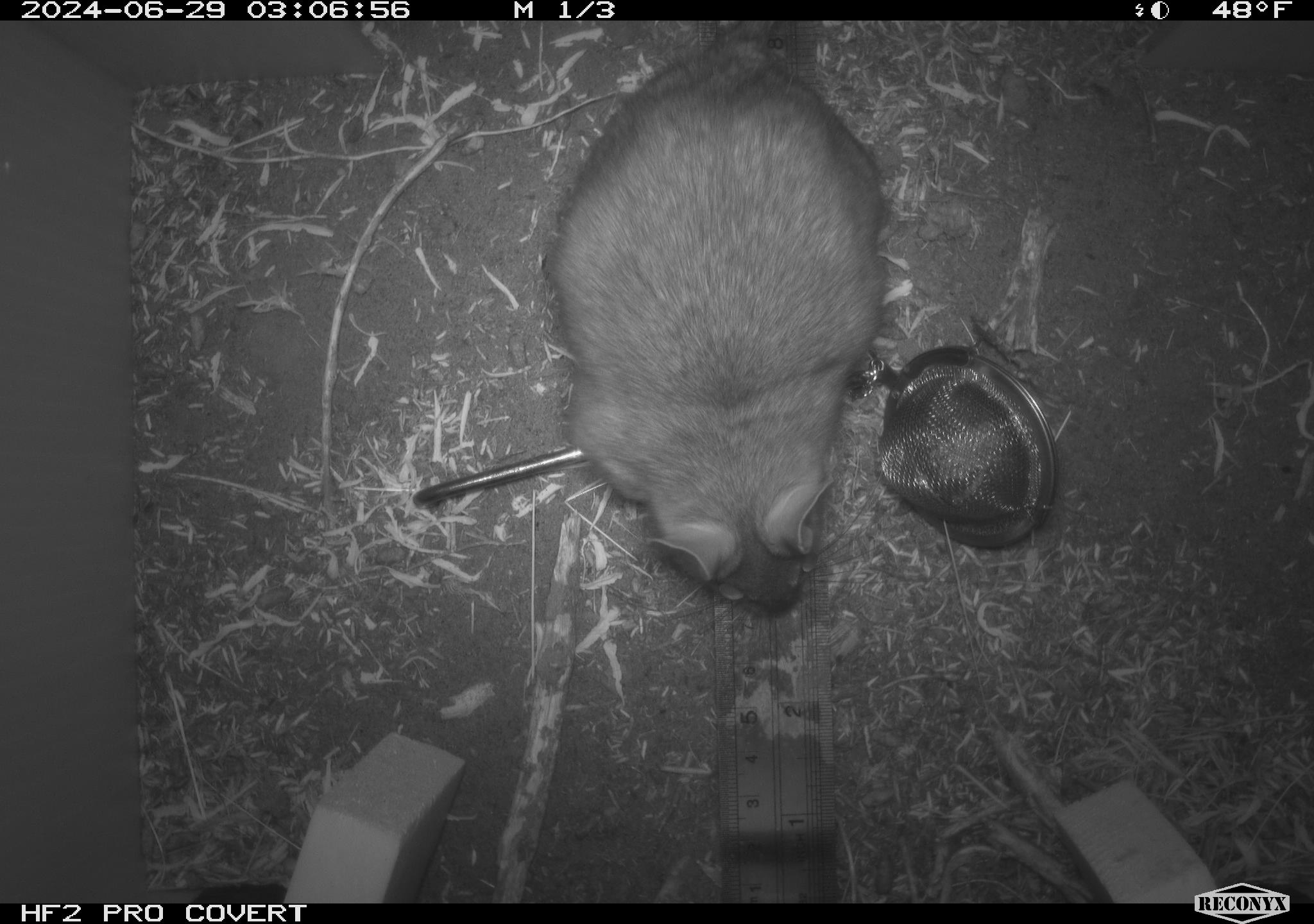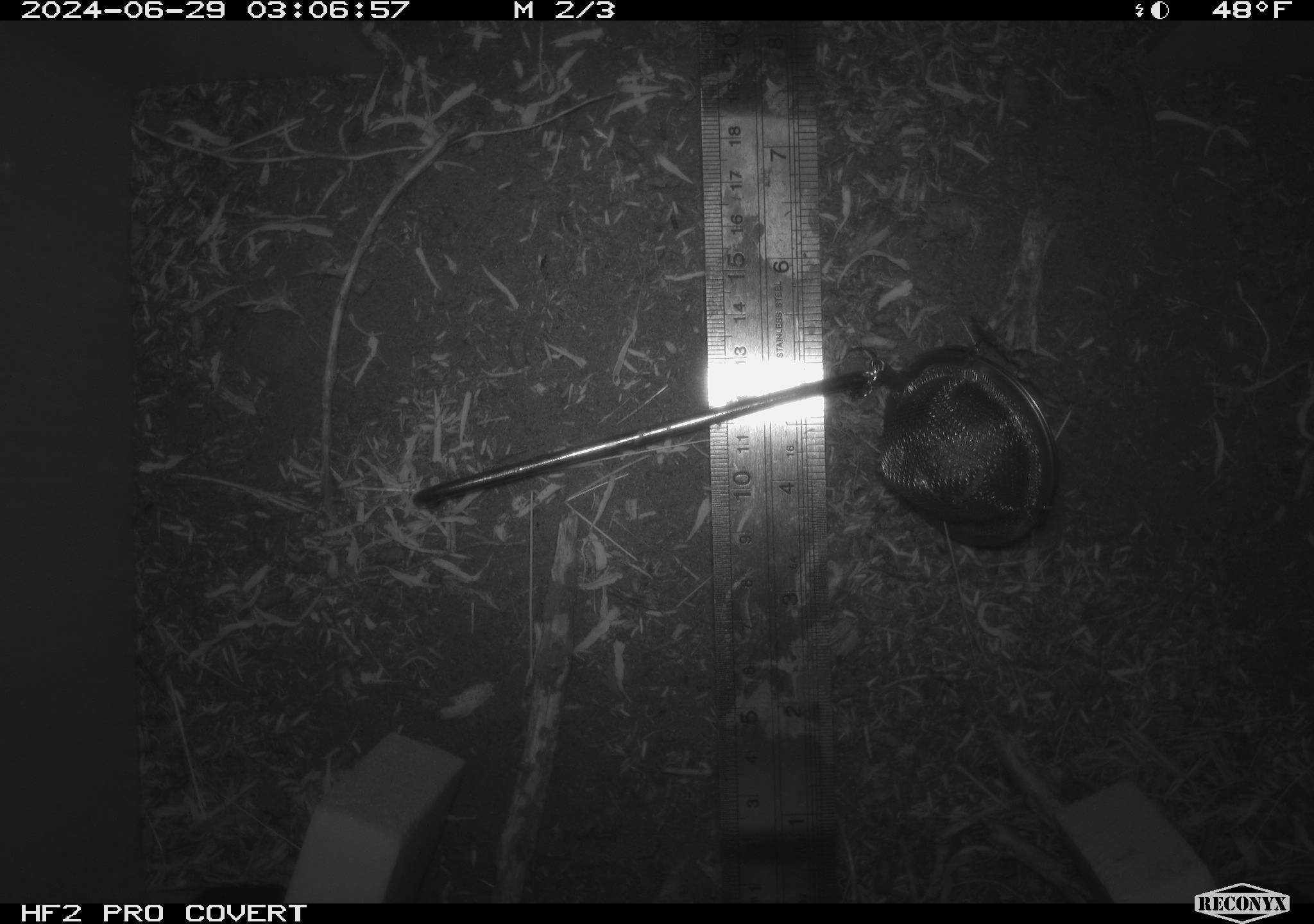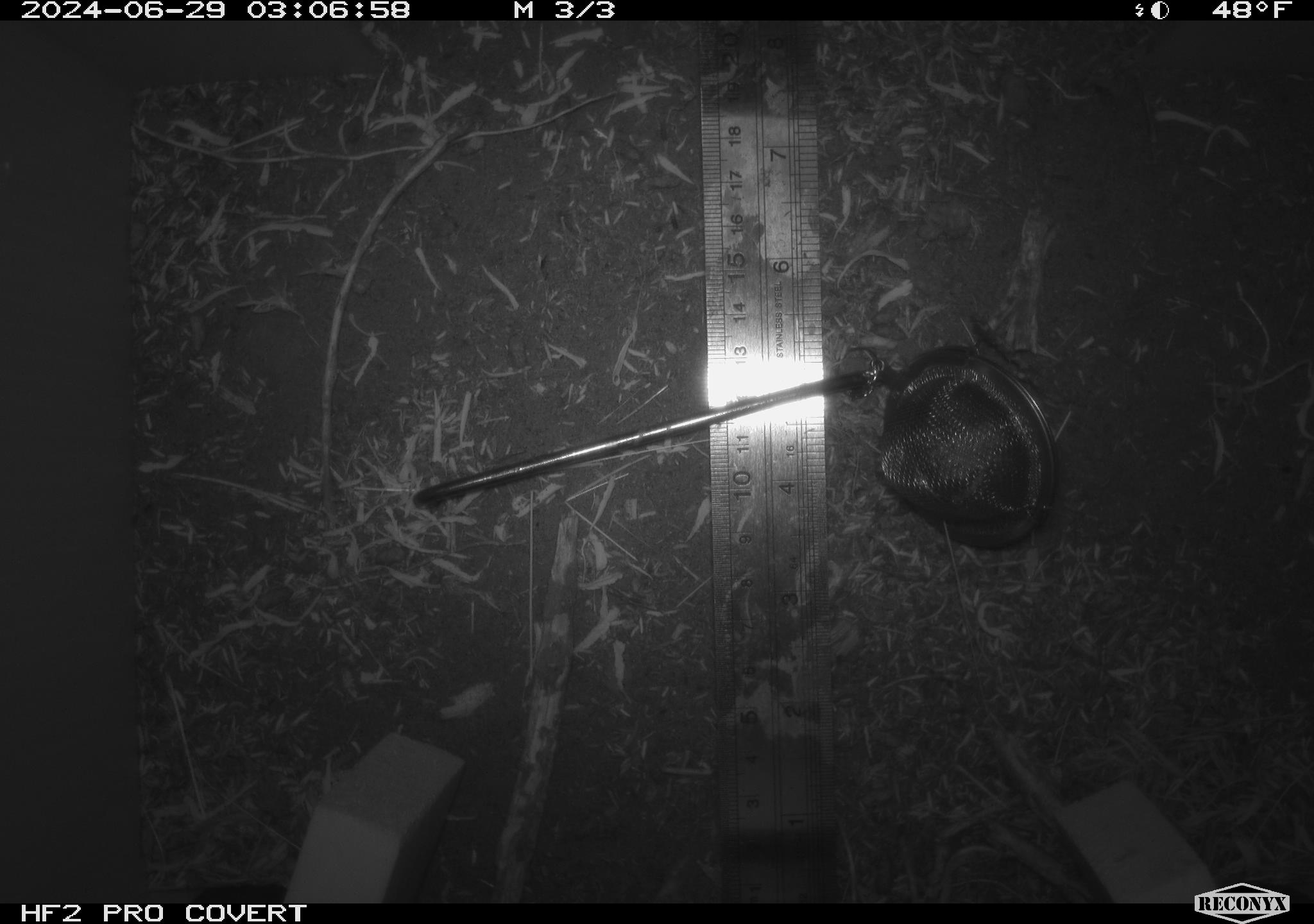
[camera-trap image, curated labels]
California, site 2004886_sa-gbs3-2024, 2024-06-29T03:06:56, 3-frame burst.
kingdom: Animalia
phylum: Chordata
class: Mammalia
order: Rodentia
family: Cricetidae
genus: Neotoma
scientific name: Neotoma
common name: pack rat or woodrat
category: neotoma species